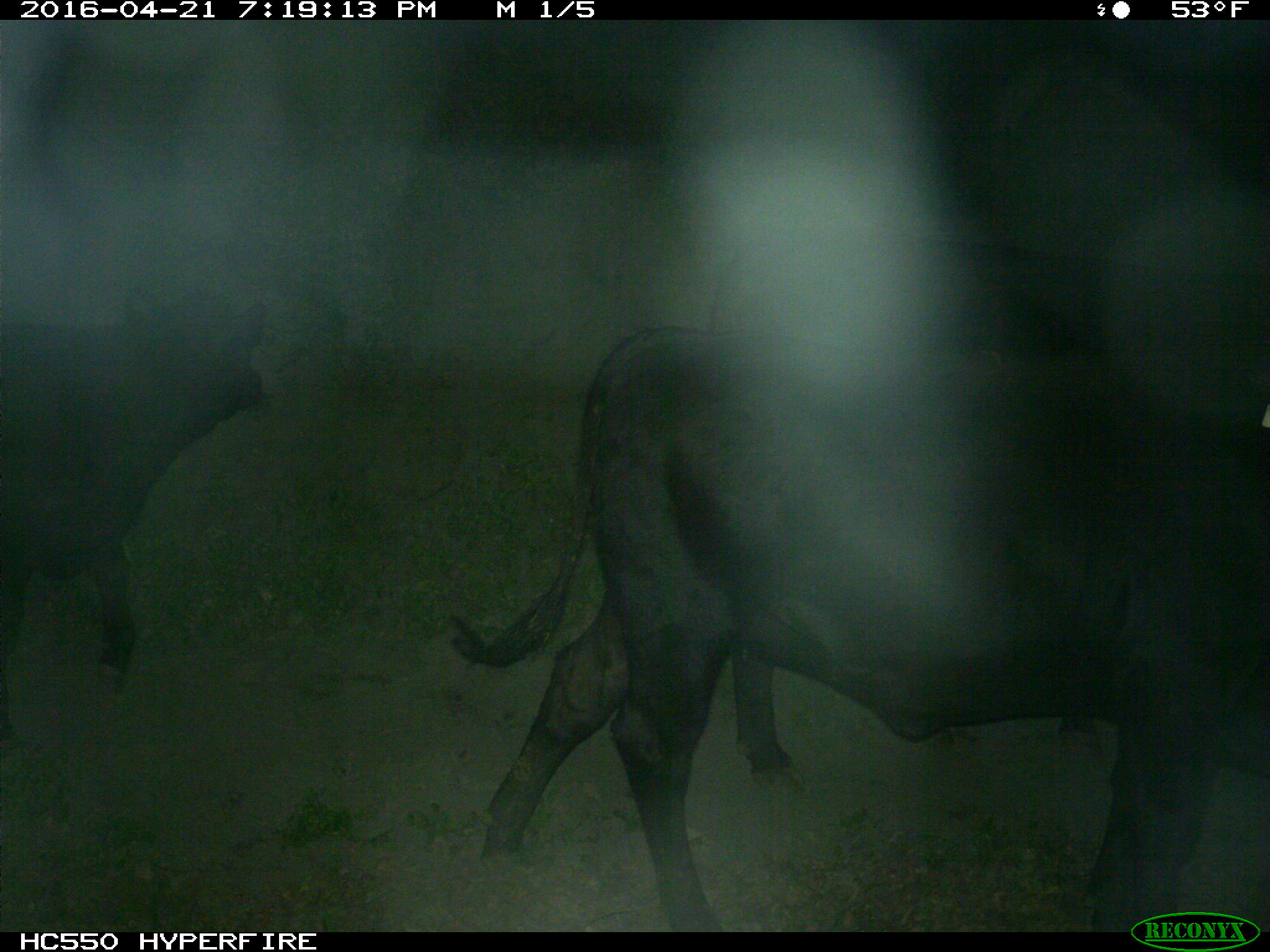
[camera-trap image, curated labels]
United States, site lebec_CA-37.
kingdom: Animalia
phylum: Chordata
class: Mammalia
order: Artiodactyla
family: Bovidae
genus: Bos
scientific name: Bos taurus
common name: domestic cow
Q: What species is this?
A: Bos taurus (domestic cow).